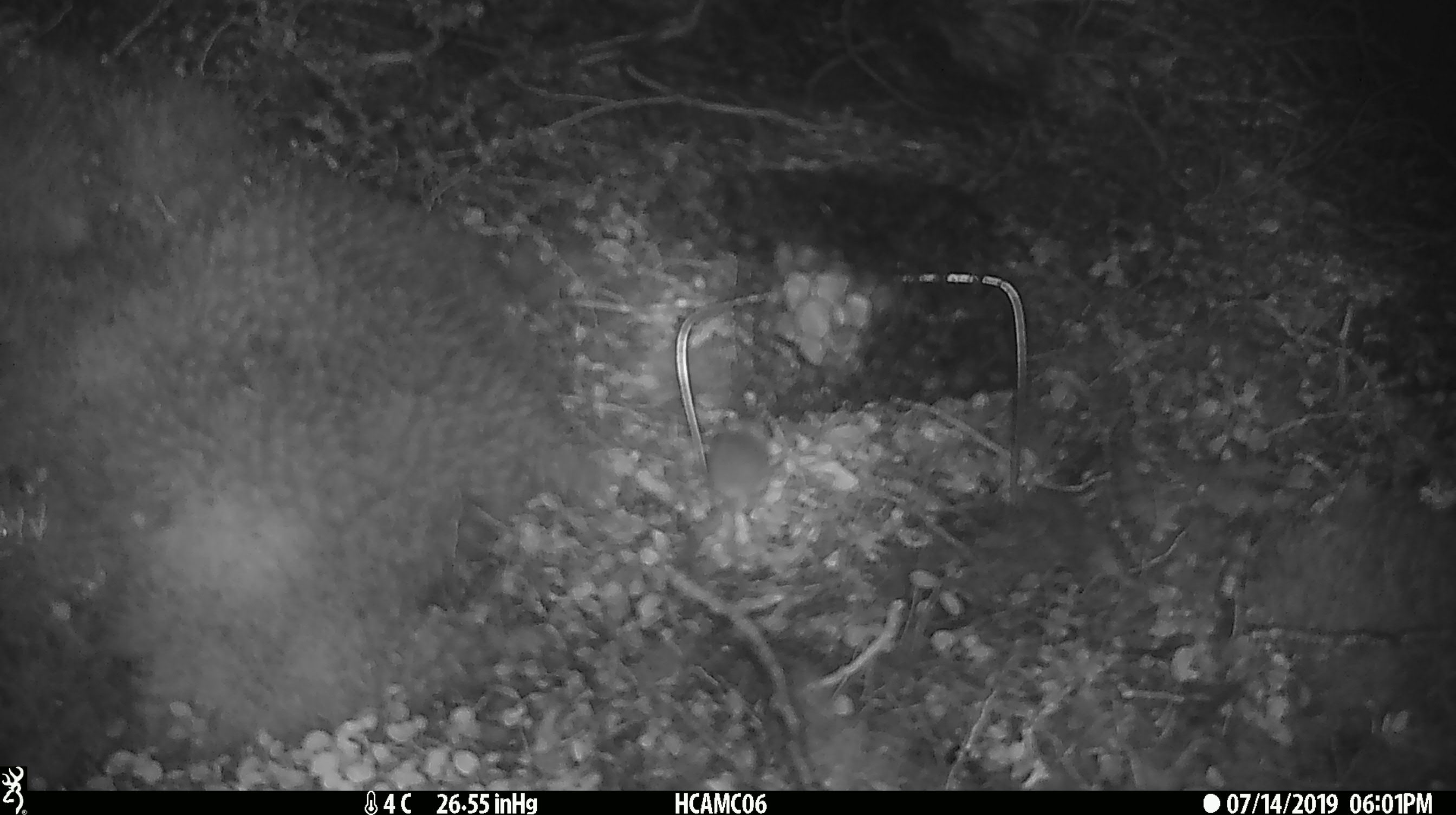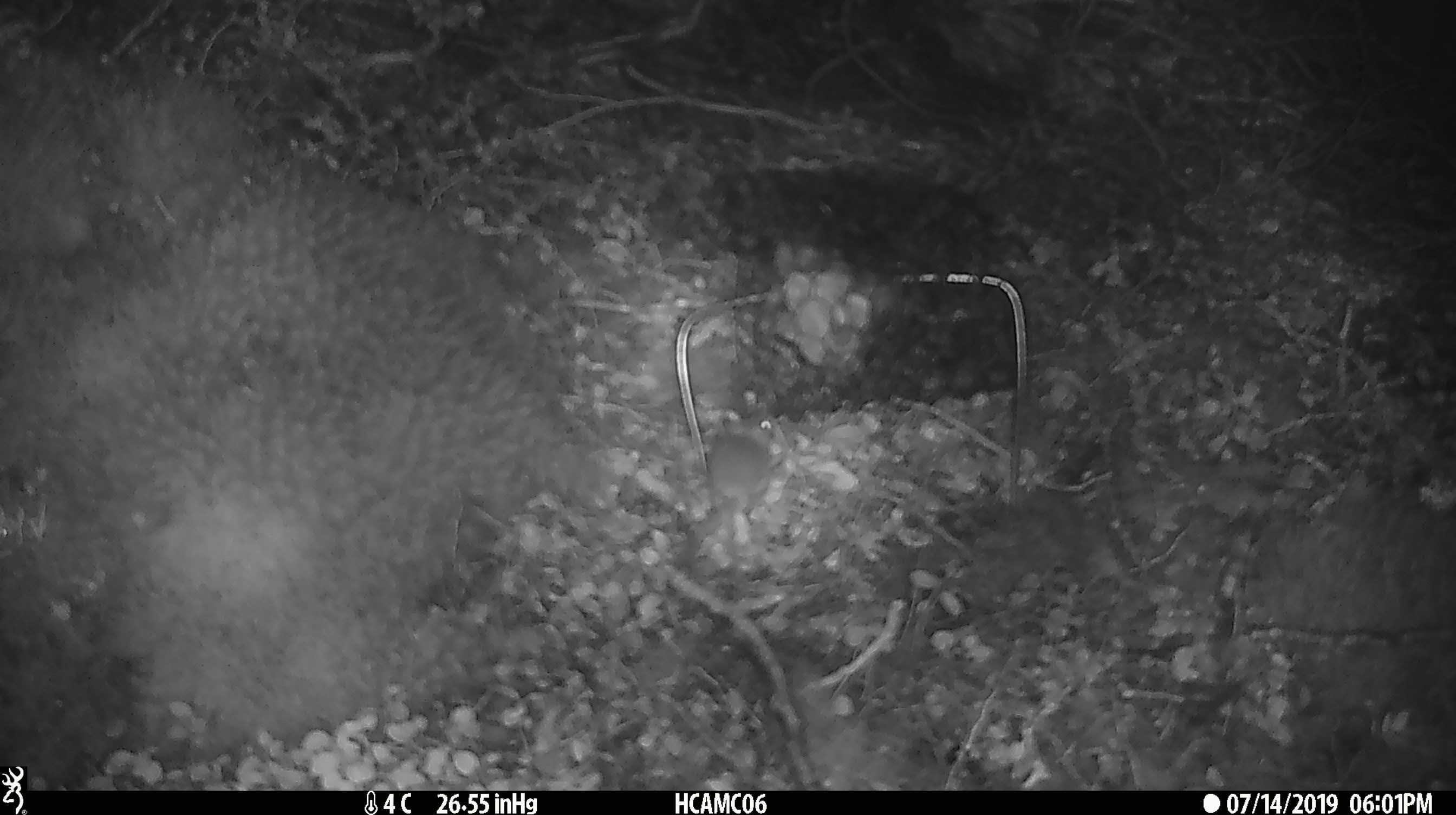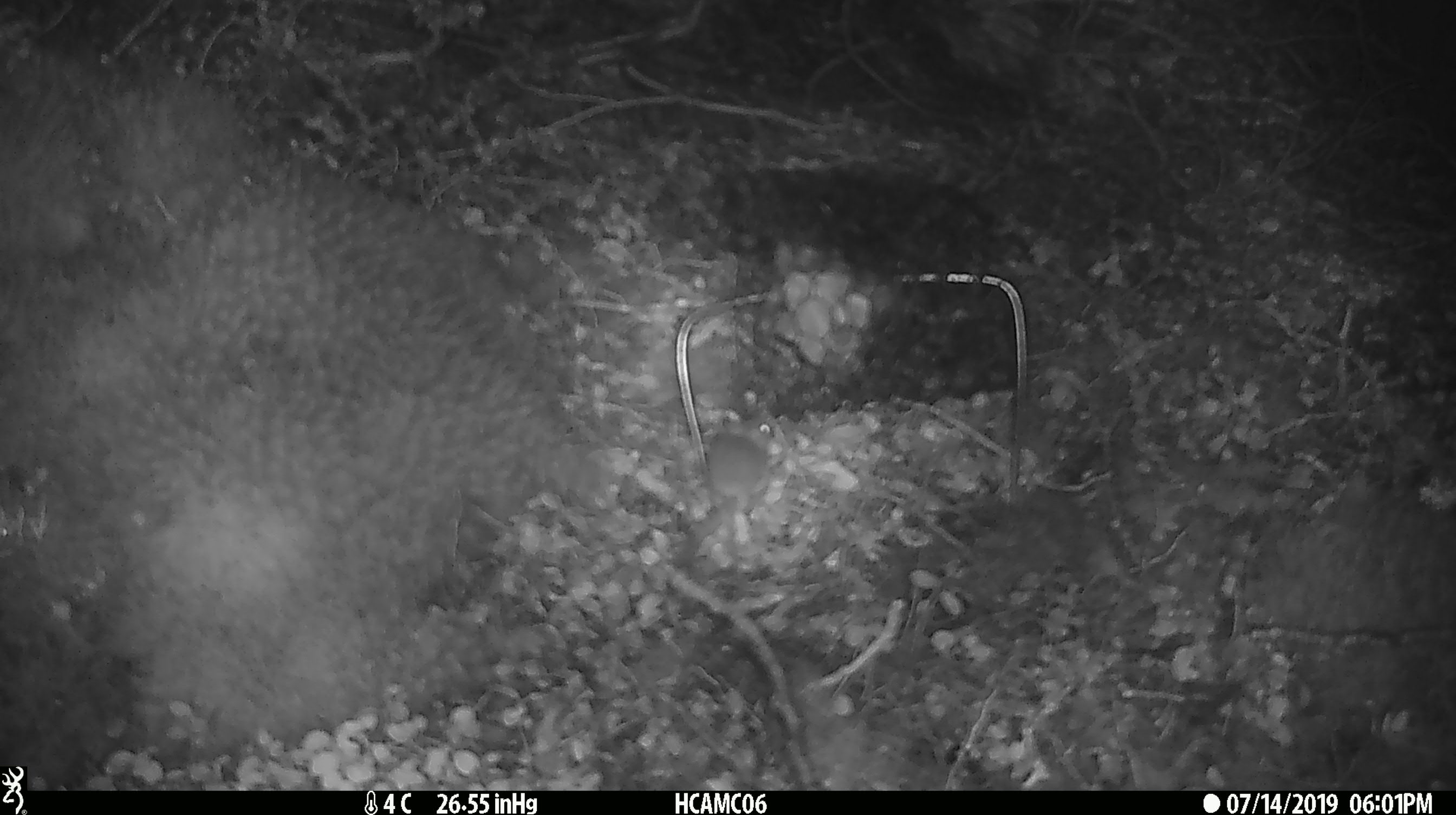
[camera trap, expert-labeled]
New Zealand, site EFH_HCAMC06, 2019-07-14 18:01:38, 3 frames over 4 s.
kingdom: Animalia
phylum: Chordata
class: Mammalia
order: Rodentia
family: Muridae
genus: Mus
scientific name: Mus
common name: mouse